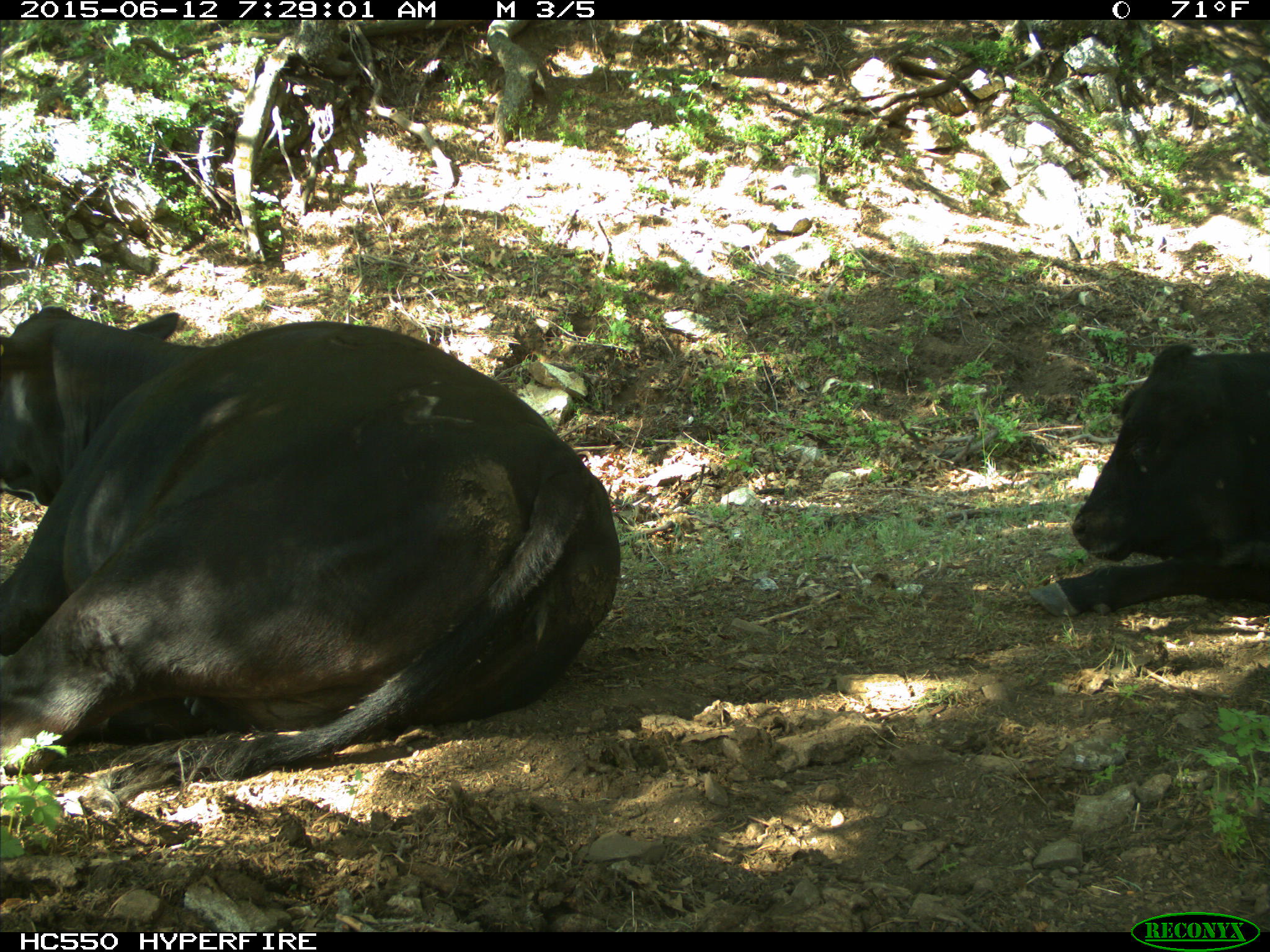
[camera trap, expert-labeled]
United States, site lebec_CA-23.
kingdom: Animalia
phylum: Chordata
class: Mammalia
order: Artiodactyla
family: Bovidae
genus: Bos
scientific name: Bos taurus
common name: domestic cow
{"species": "Bos taurus (domestic cow)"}